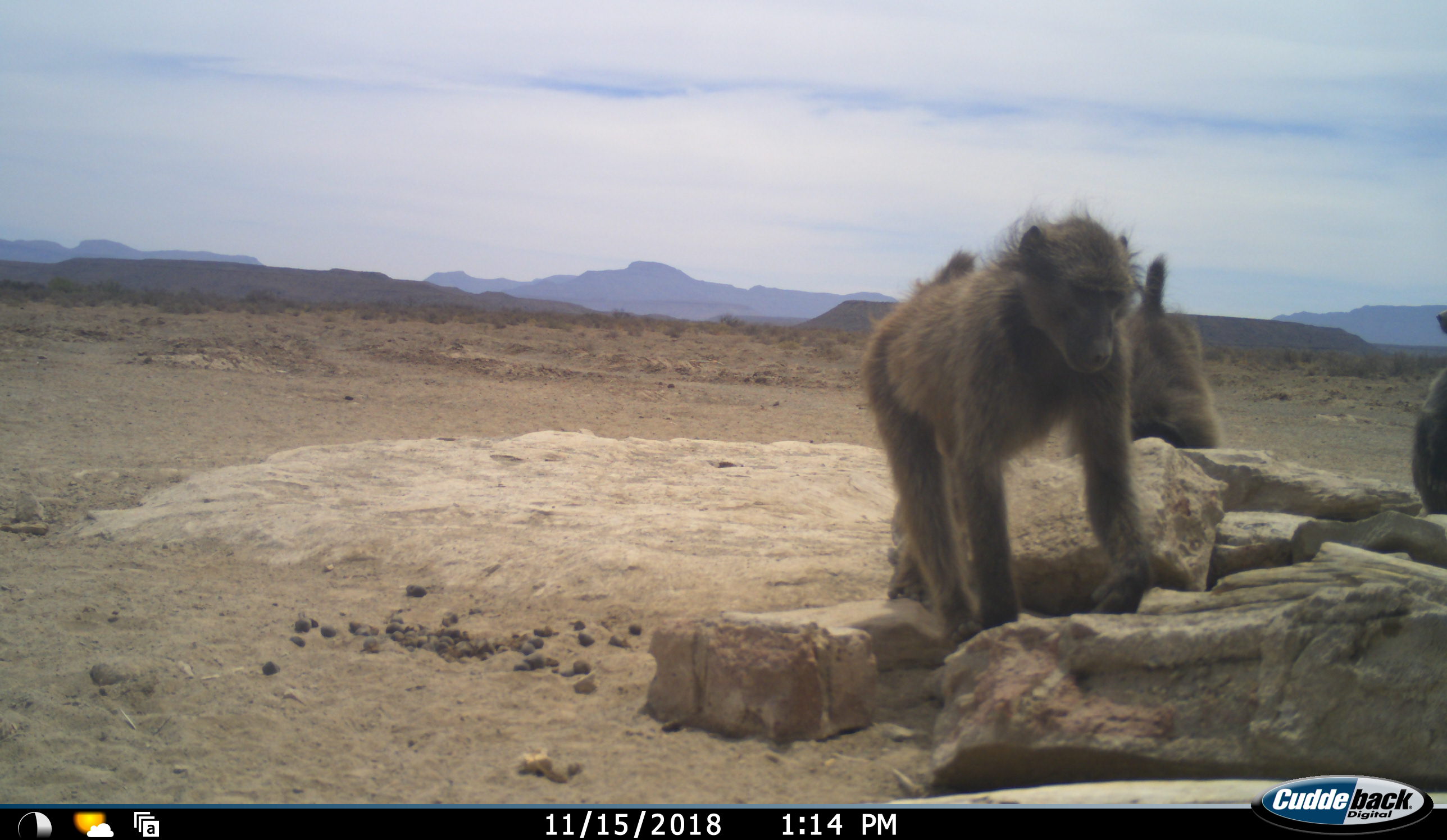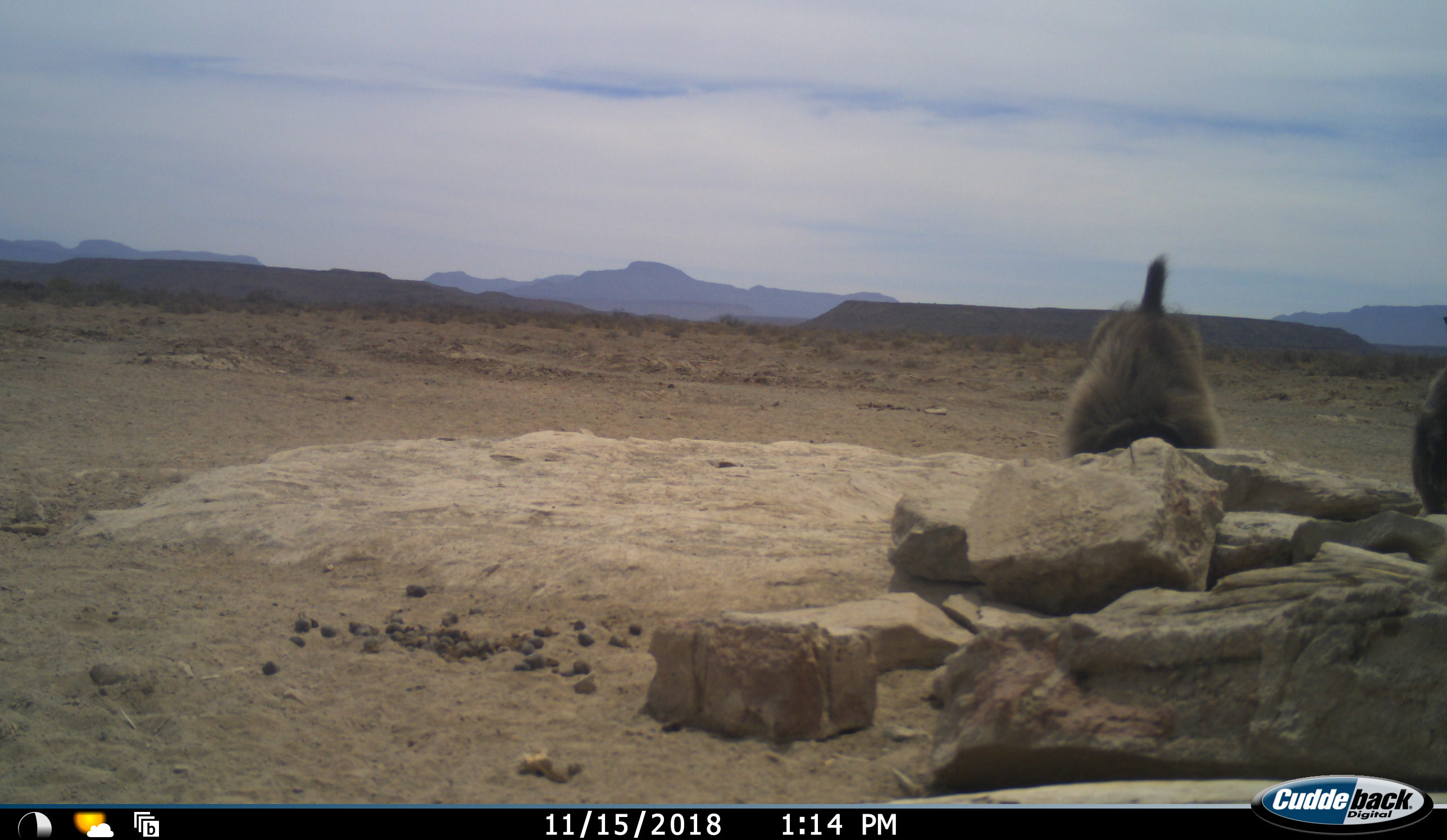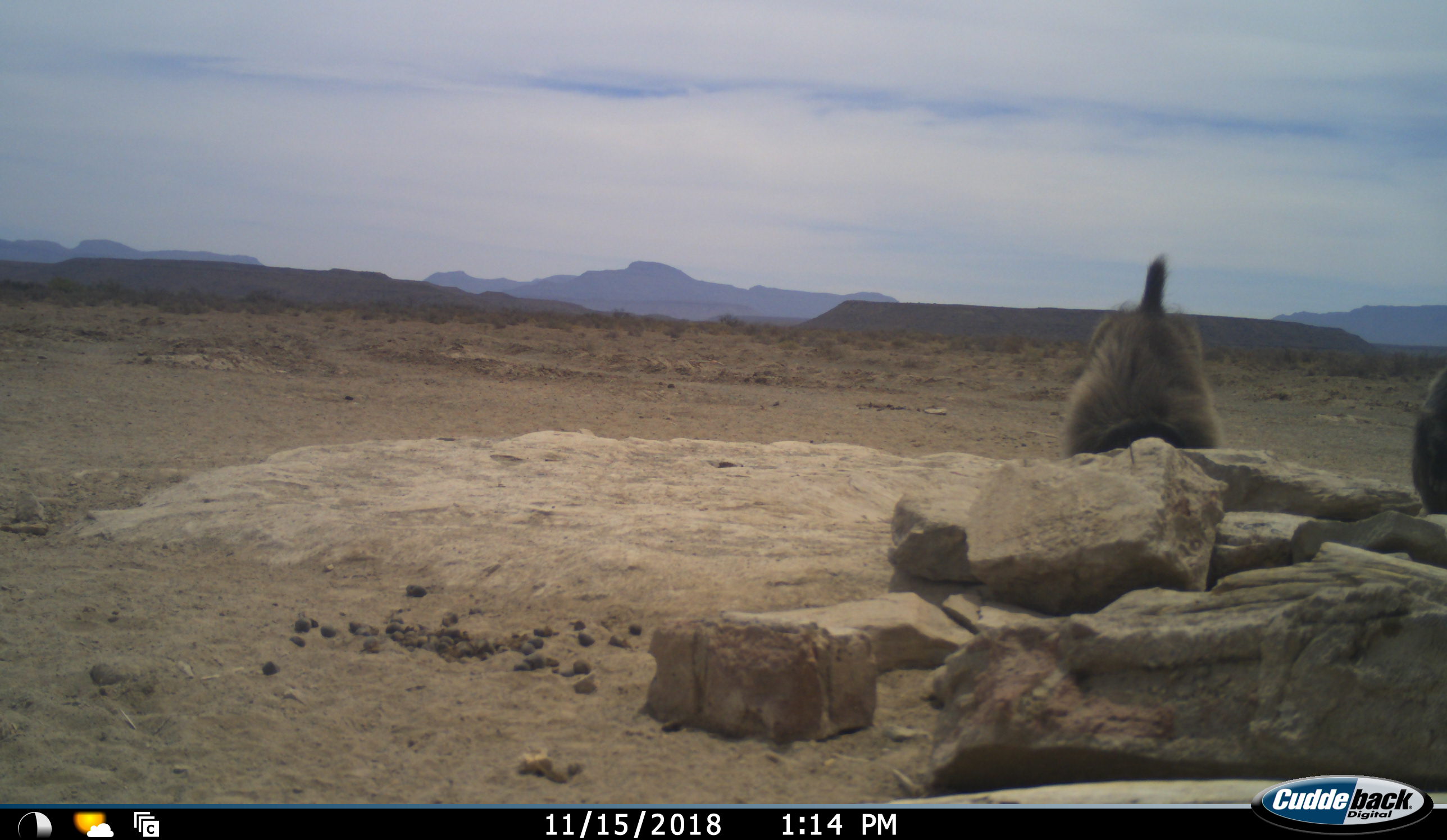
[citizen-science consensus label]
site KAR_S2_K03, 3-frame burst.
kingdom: Animalia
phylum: Chordata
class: Mammalia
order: Primates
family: Cercopithecidae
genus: Papio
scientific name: Papio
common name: baboon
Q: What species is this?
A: Baboon (Papio).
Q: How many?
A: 3.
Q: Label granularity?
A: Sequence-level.